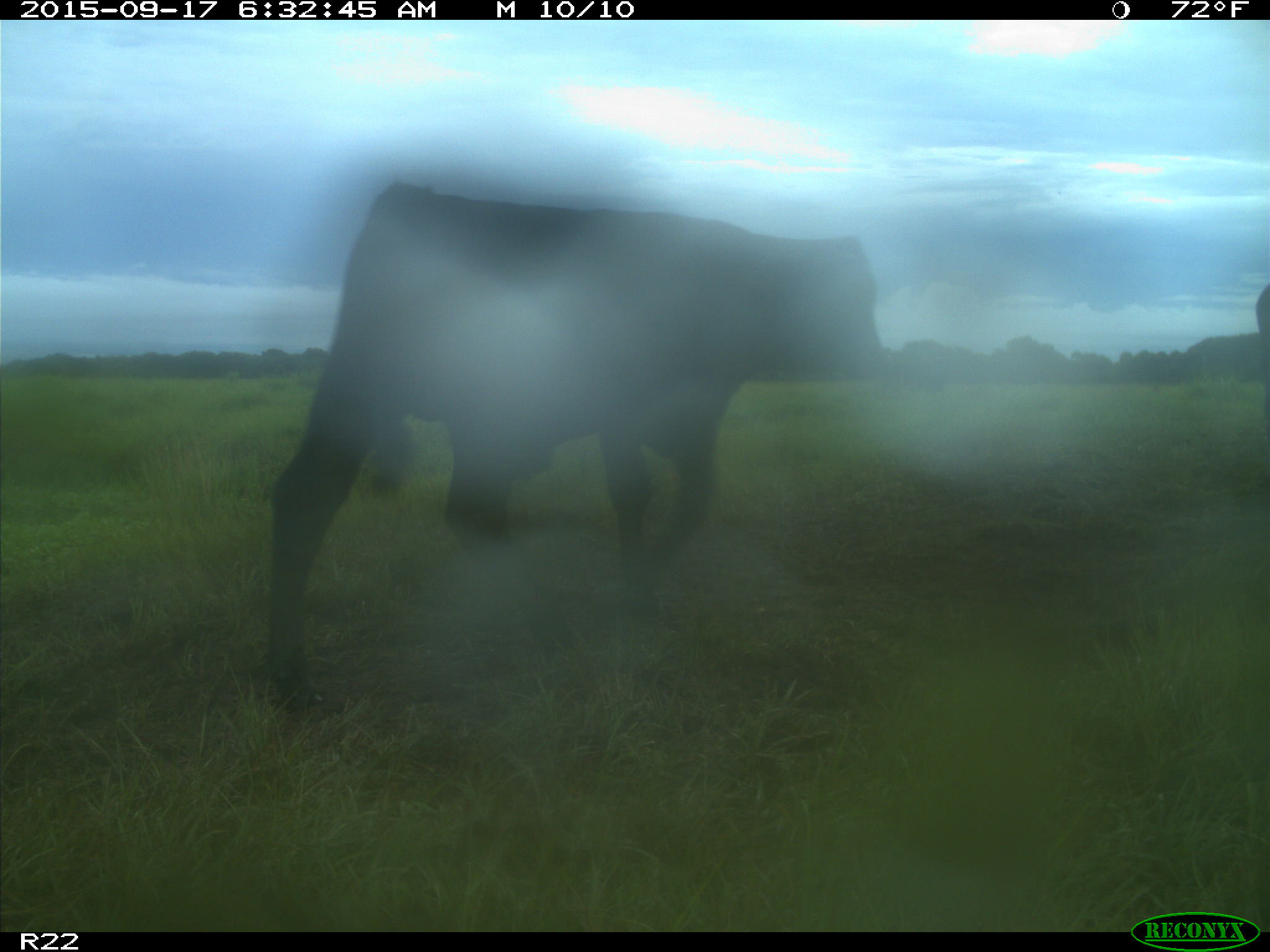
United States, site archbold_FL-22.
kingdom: Animalia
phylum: Chordata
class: Mammalia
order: Artiodactyla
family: Bovidae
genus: Bos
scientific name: Bos taurus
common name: domestic cow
Bos taurus (domestic cow).